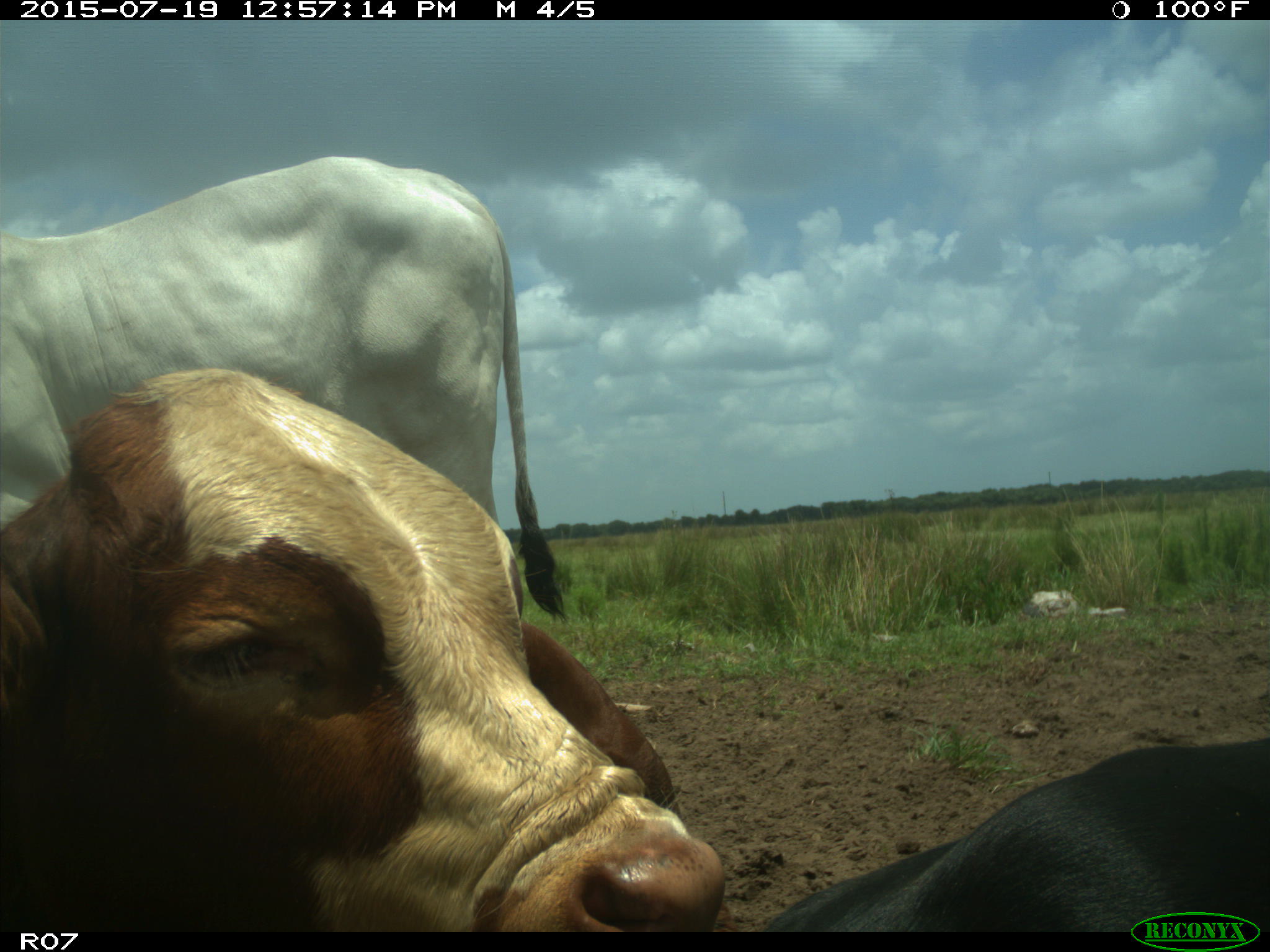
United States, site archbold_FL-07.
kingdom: Animalia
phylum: Chordata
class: Mammalia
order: Artiodactyla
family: Bovidae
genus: Bos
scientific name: Bos taurus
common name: domestic cow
Bos taurus (domestic cow).